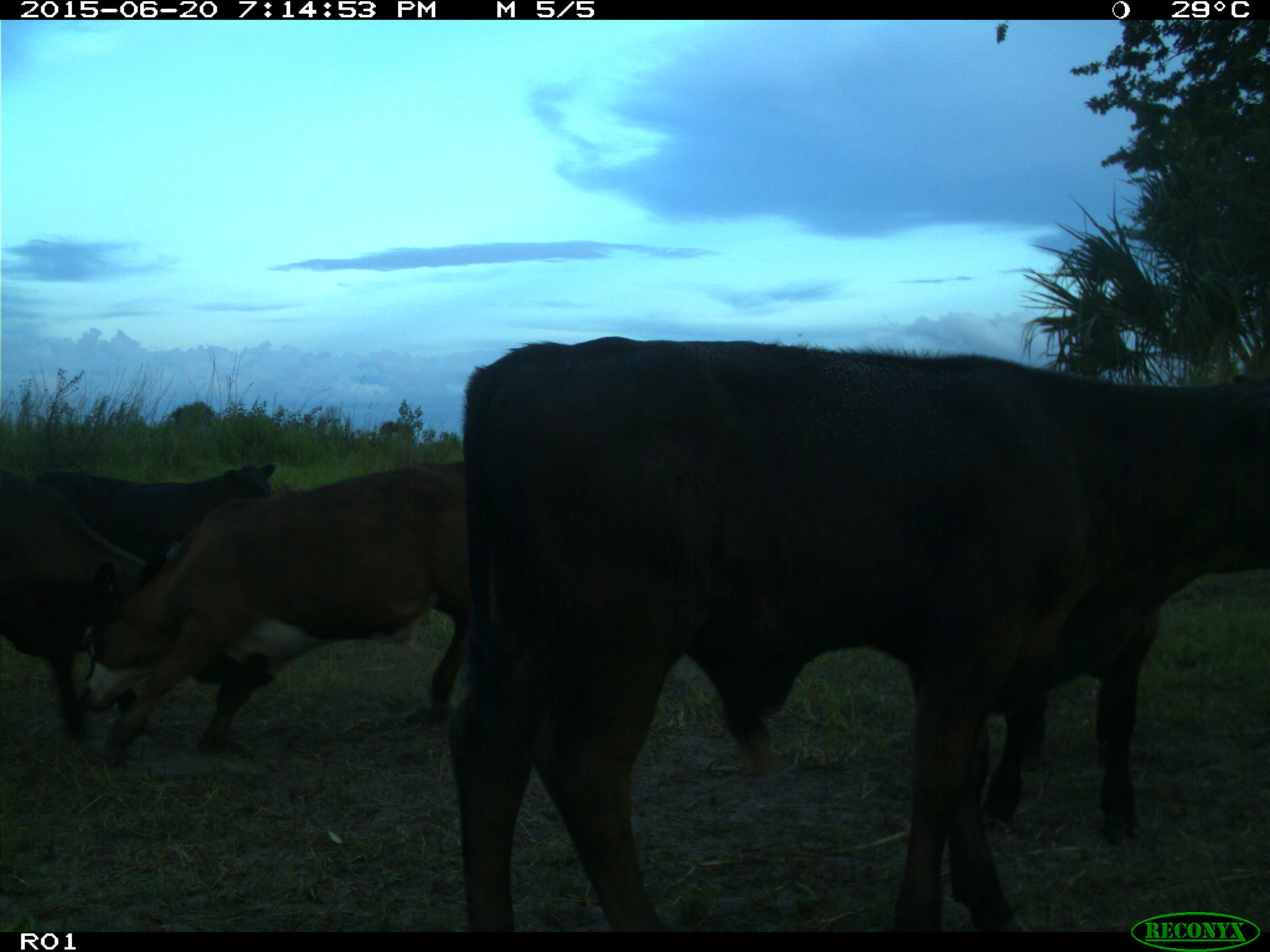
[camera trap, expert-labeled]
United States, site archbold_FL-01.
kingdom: Animalia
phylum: Chordata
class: Mammalia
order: Artiodactyla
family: Bovidae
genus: Bos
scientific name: Bos taurus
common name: domestic cow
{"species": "Bos taurus (domestic cow)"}